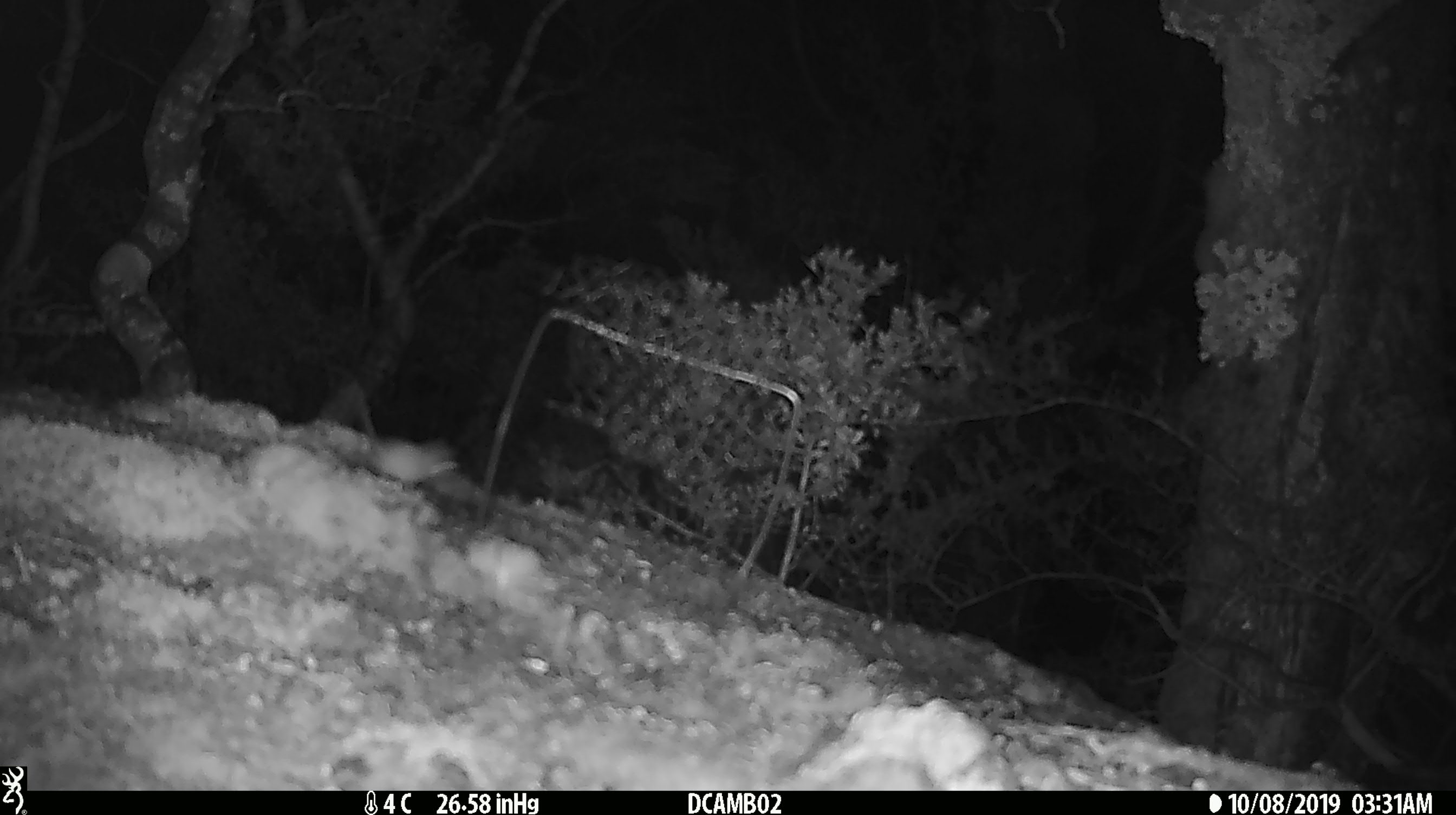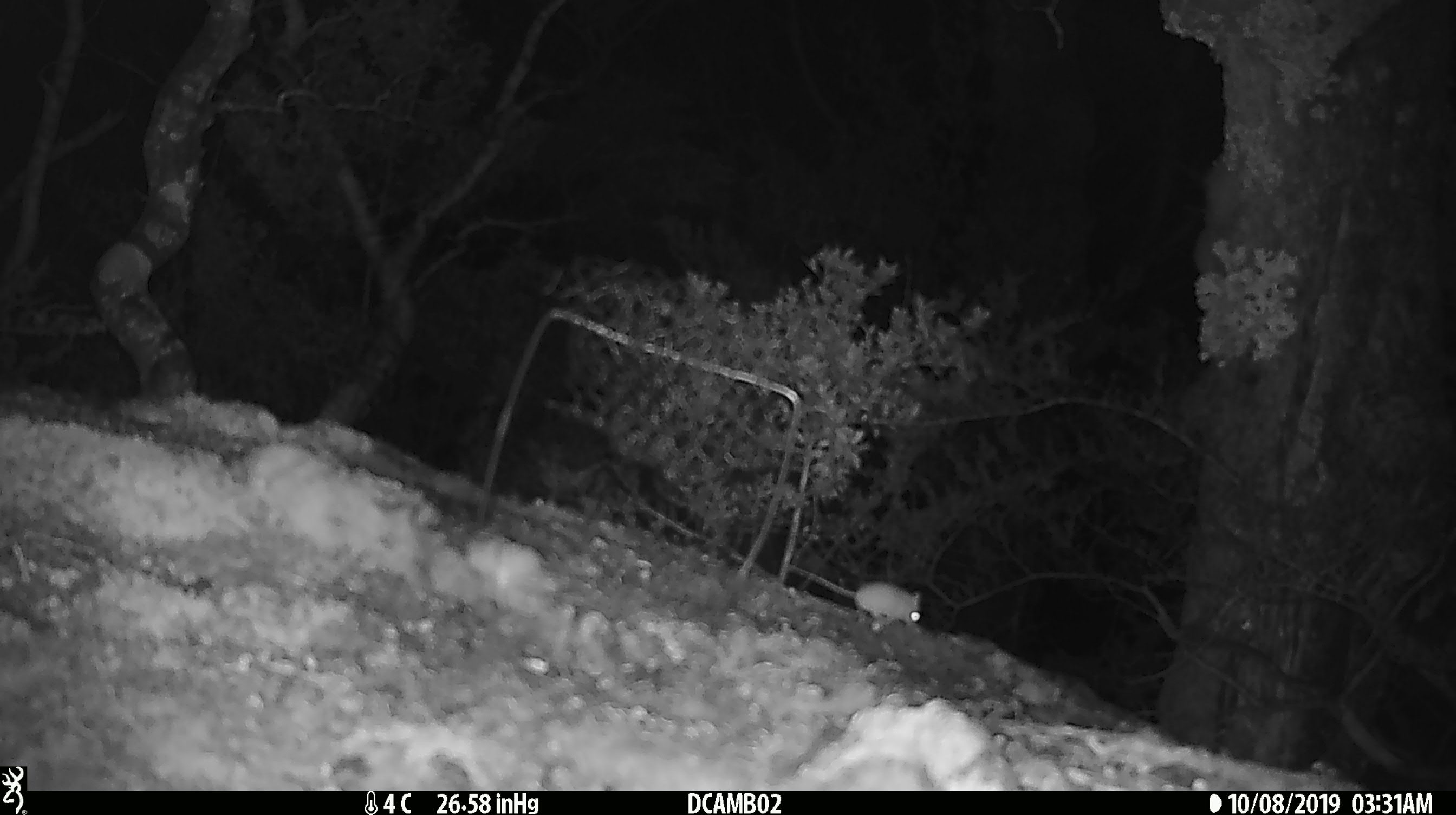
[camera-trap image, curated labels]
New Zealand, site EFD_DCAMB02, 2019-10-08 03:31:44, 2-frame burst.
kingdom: Animalia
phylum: Chordata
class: Mammalia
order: Rodentia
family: Muridae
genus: Mus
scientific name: Mus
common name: mouse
Mouse (Mus).